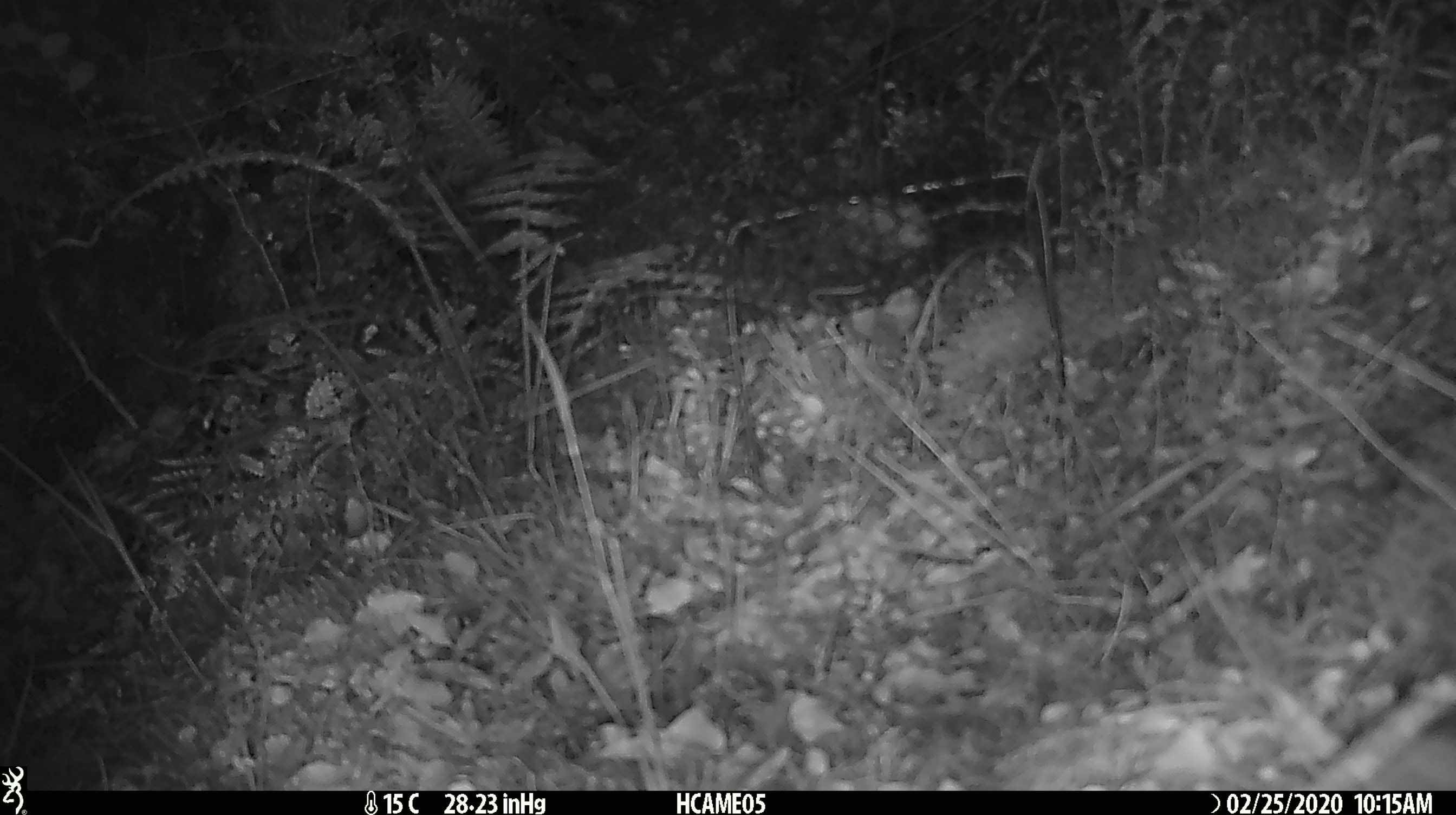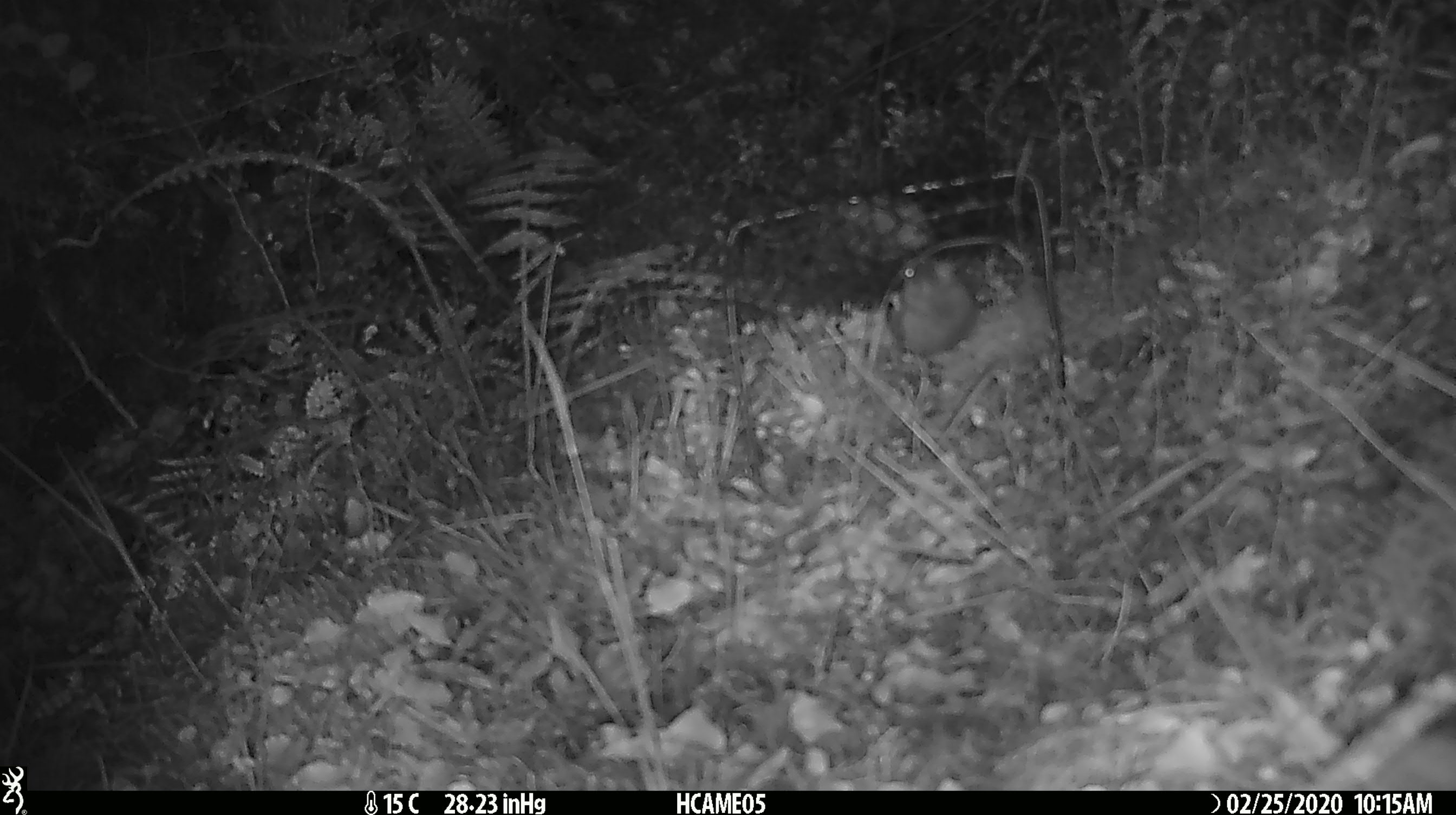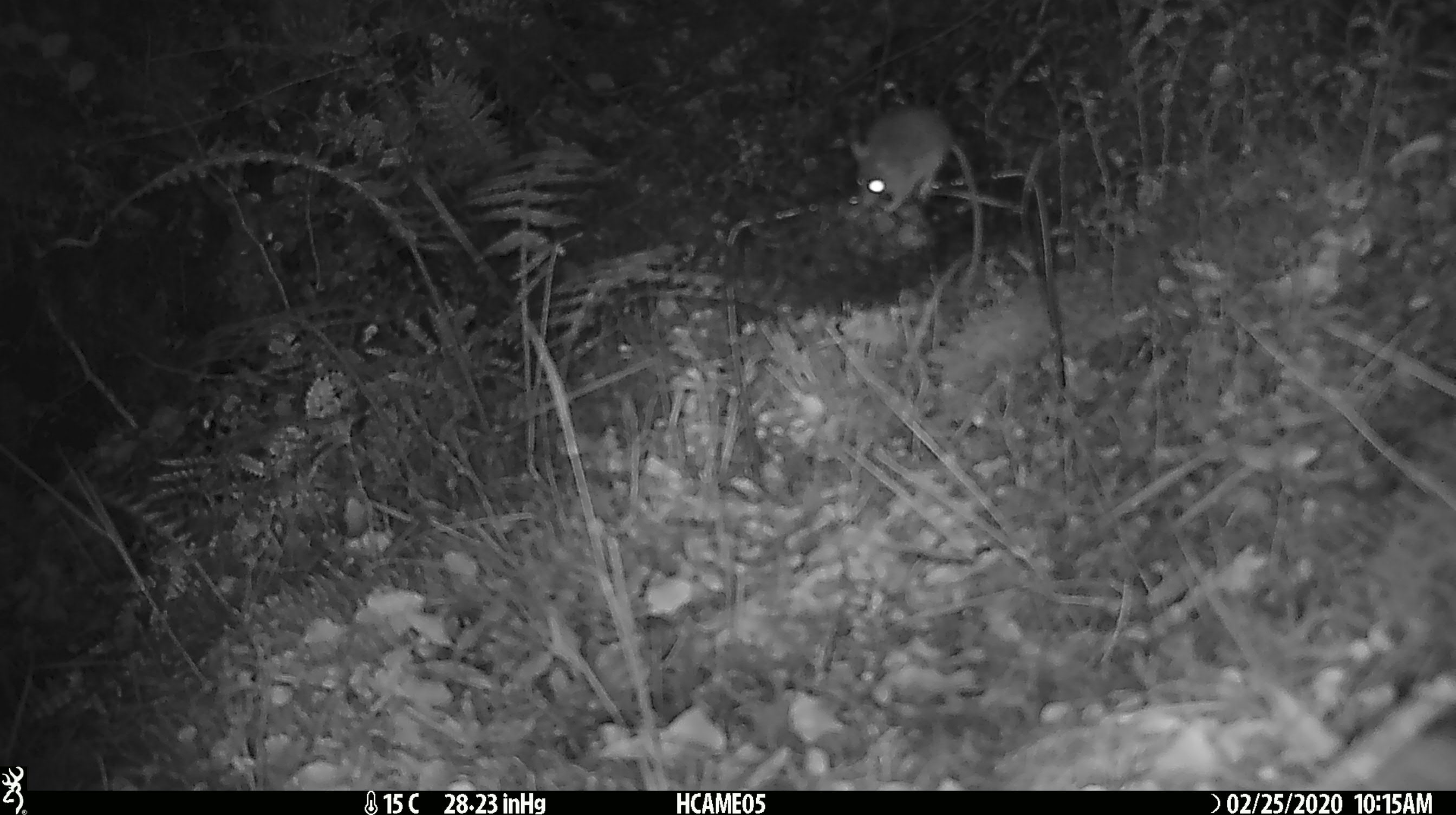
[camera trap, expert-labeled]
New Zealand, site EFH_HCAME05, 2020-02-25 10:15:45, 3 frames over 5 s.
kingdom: Animalia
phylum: Chordata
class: Mammalia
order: Rodentia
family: Muridae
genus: Mus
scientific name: Mus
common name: mouse